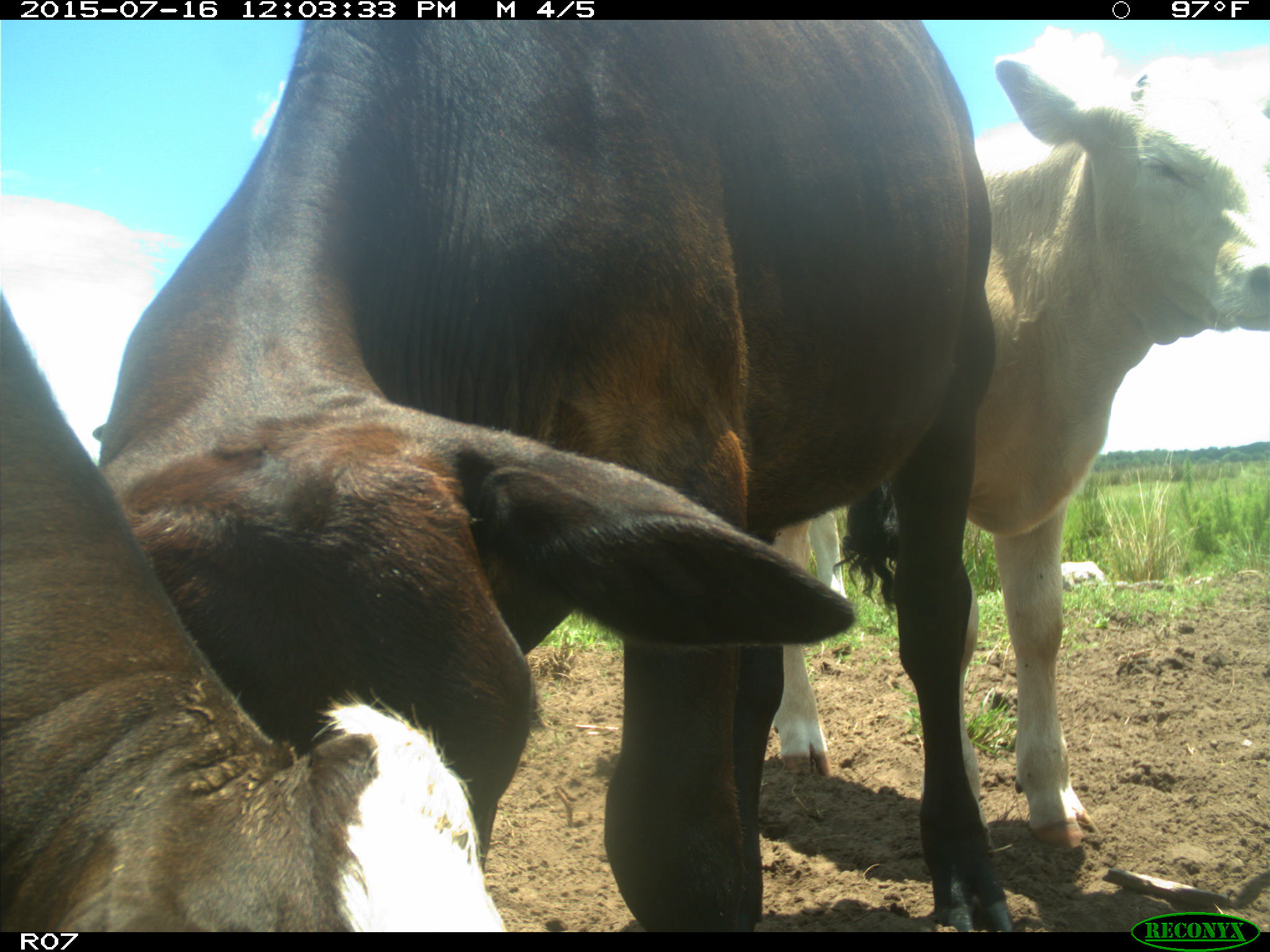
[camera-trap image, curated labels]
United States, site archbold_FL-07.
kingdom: Animalia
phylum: Chordata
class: Mammalia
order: Artiodactyla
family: Bovidae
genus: Bos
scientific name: Bos taurus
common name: domestic cow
Bos taurus (domestic cow).